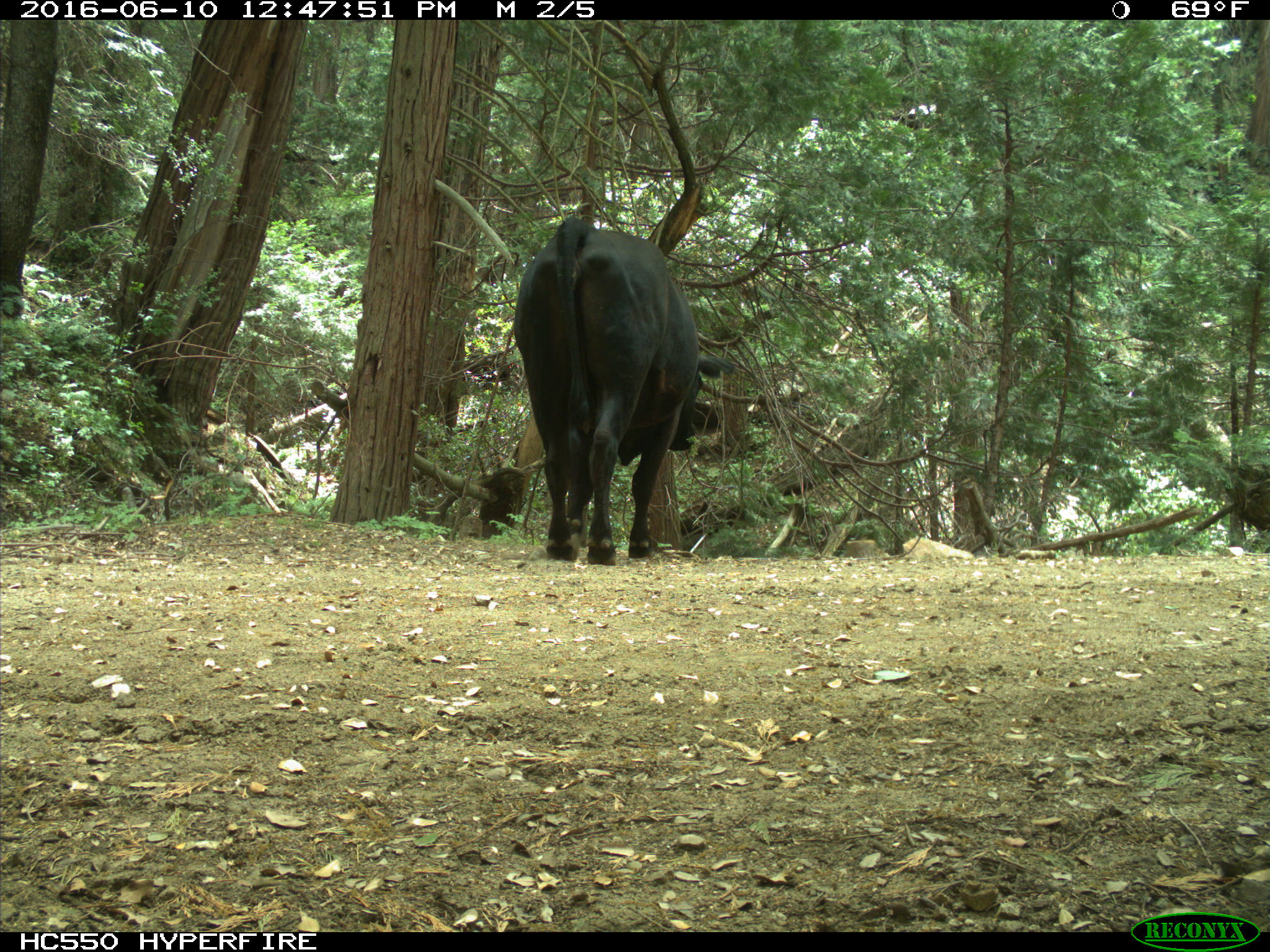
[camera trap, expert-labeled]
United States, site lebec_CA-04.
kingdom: Animalia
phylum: Chordata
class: Mammalia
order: Artiodactyla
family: Bovidae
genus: Bos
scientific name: Bos taurus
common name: domestic cow